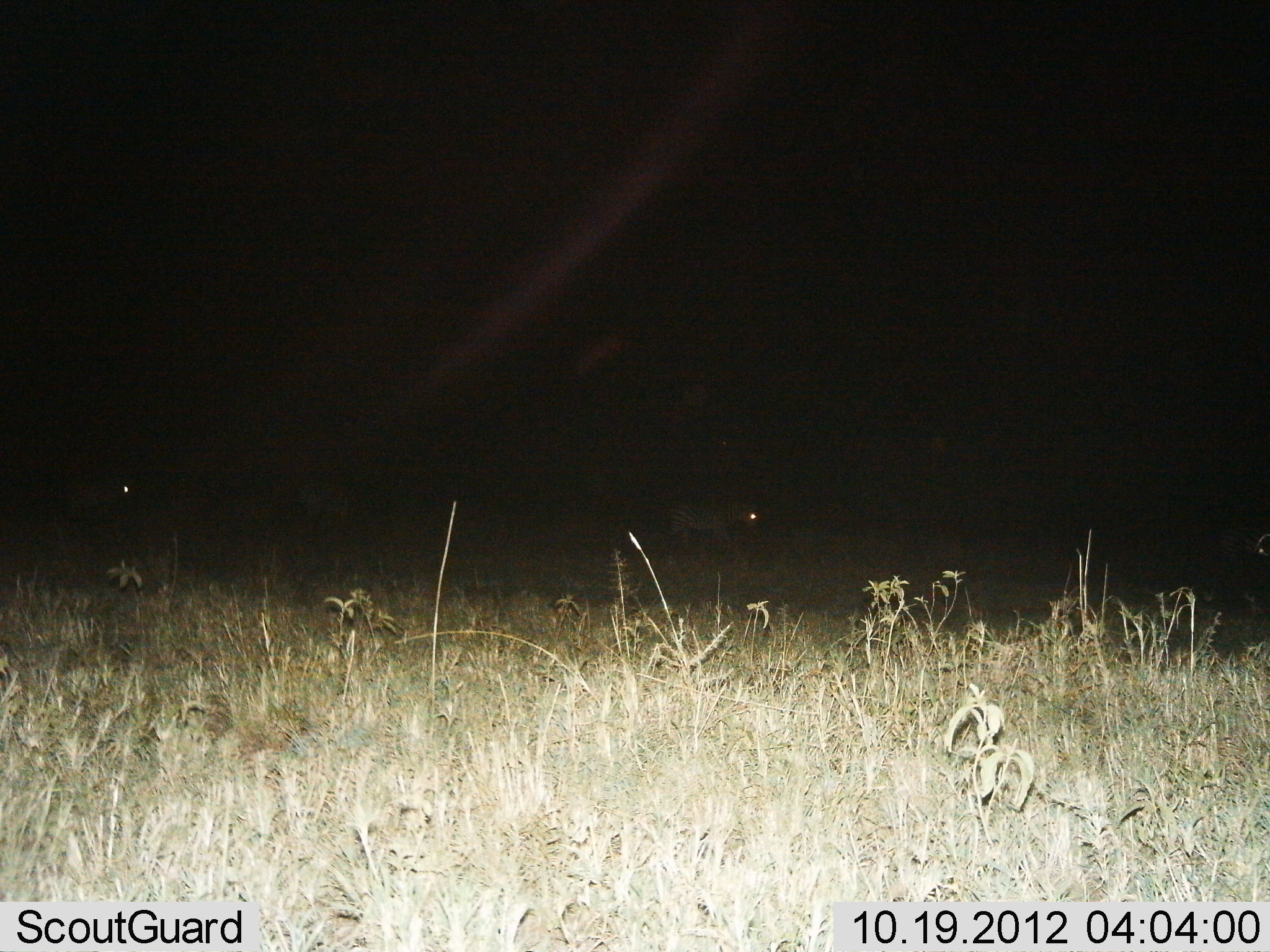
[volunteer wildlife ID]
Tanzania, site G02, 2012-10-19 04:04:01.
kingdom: Animalia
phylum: Chordata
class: Mammalia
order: Perissodactyla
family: Equidae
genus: Equus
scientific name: Equus quagga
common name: plains zebra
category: zebra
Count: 3.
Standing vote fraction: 60%.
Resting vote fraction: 0%.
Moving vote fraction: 40%.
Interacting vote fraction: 0%.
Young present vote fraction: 0%.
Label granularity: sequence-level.